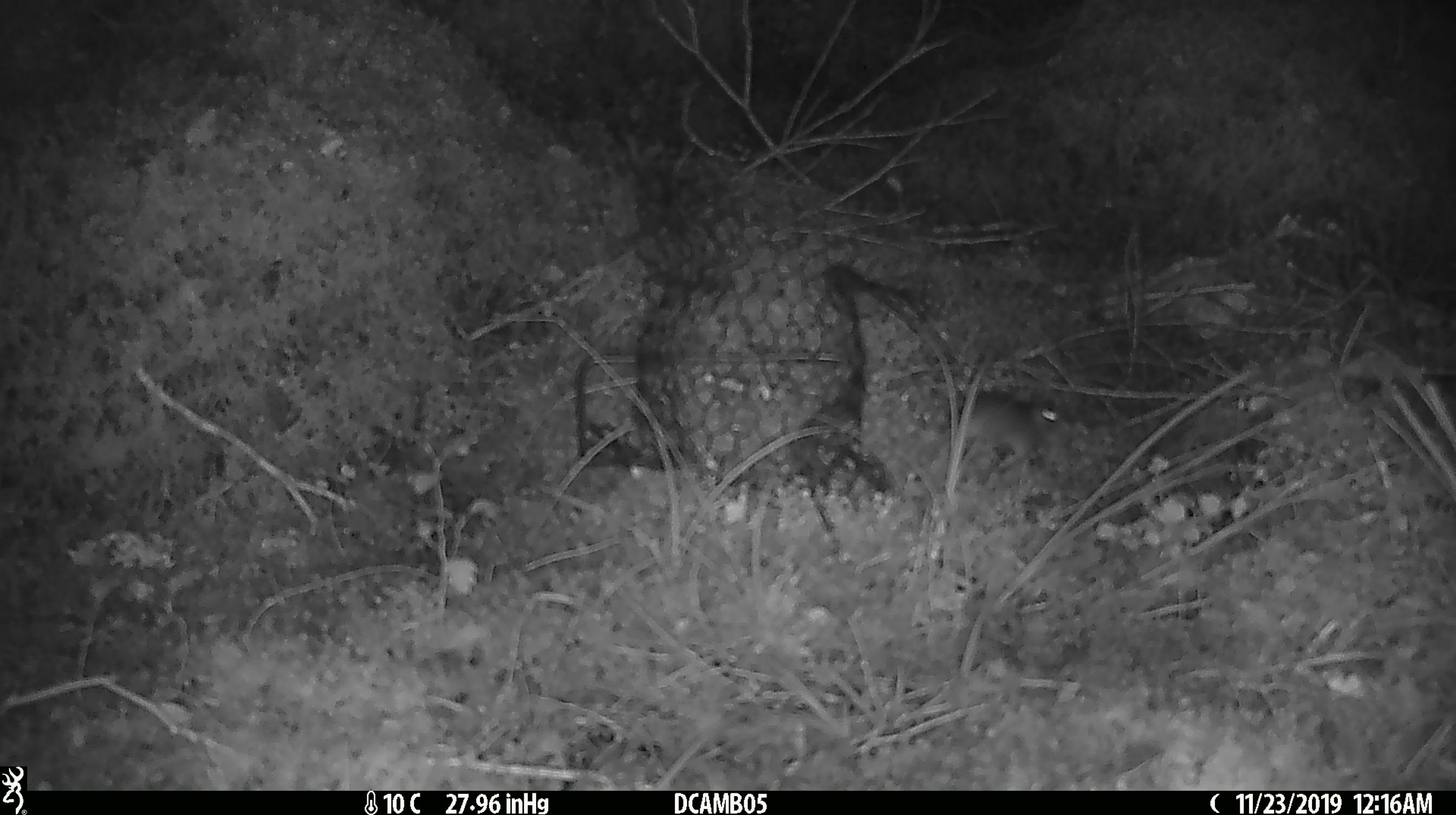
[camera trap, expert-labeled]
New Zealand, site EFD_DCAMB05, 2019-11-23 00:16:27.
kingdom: Animalia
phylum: Chordata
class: Mammalia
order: Rodentia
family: Muridae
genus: Mus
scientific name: Mus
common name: mouse